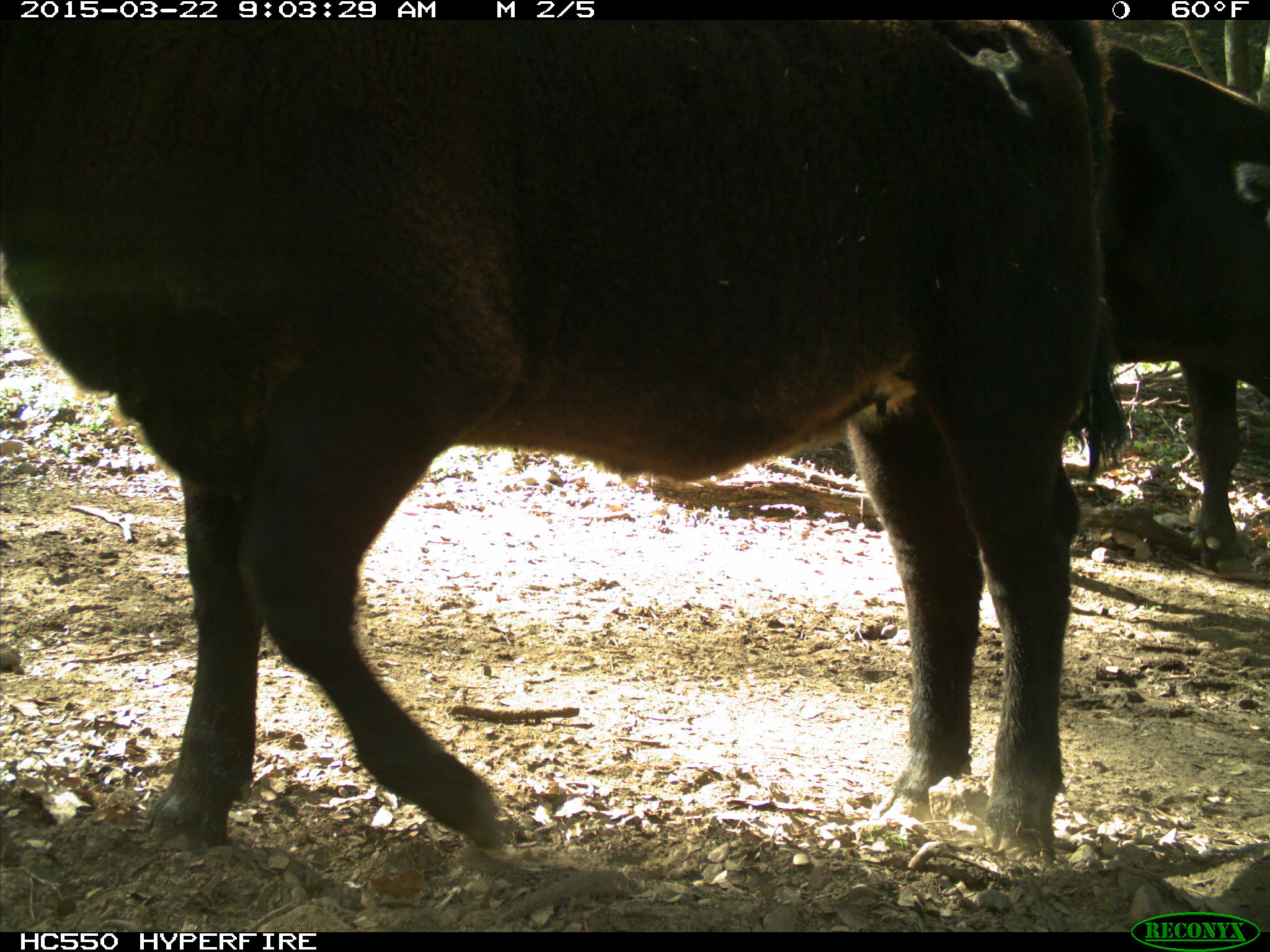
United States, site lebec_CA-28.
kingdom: Animalia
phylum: Chordata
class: Mammalia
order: Artiodactyla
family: Bovidae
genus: Bos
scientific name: Bos taurus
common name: domestic cow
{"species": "Bos taurus (domestic cow)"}